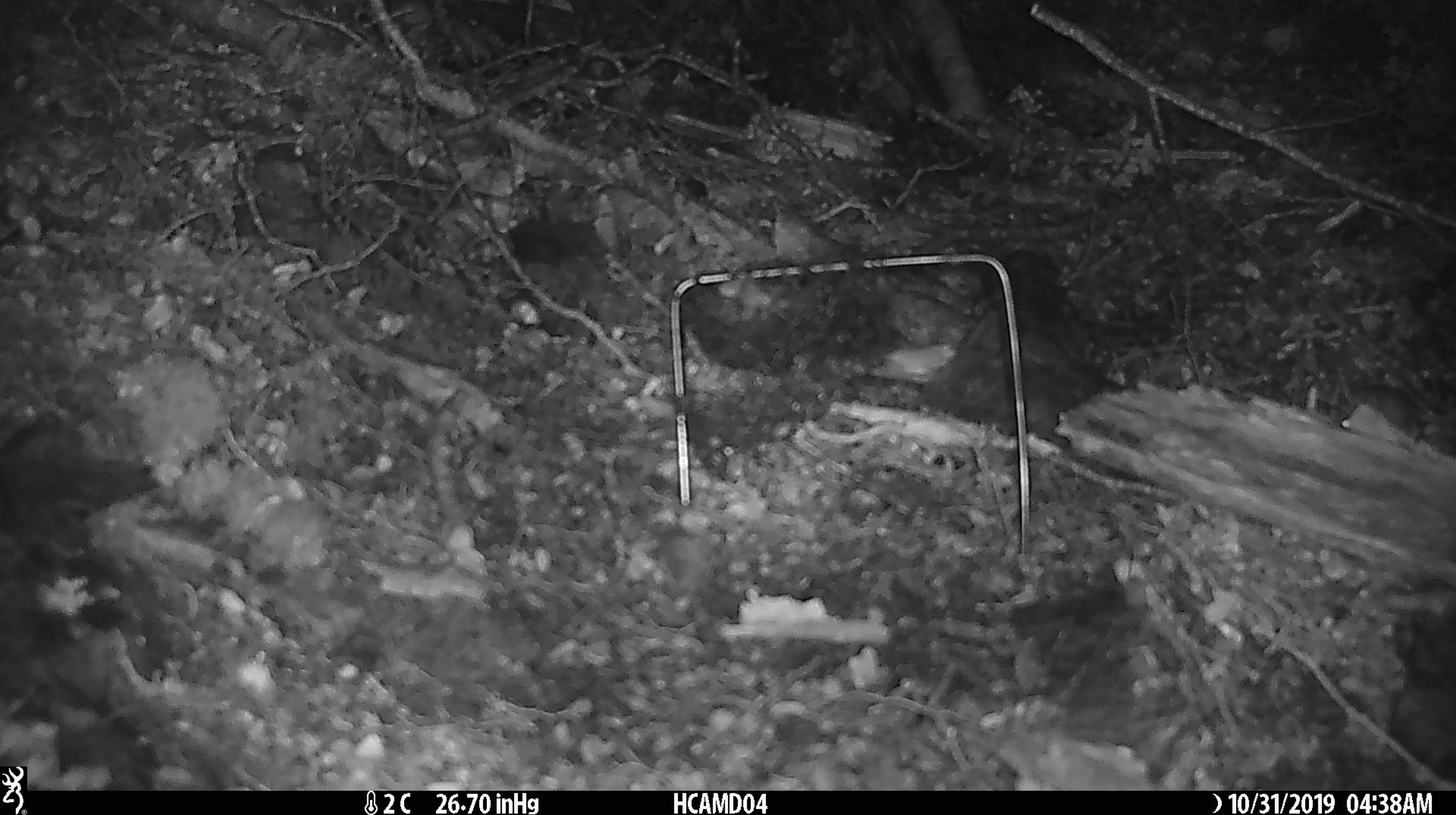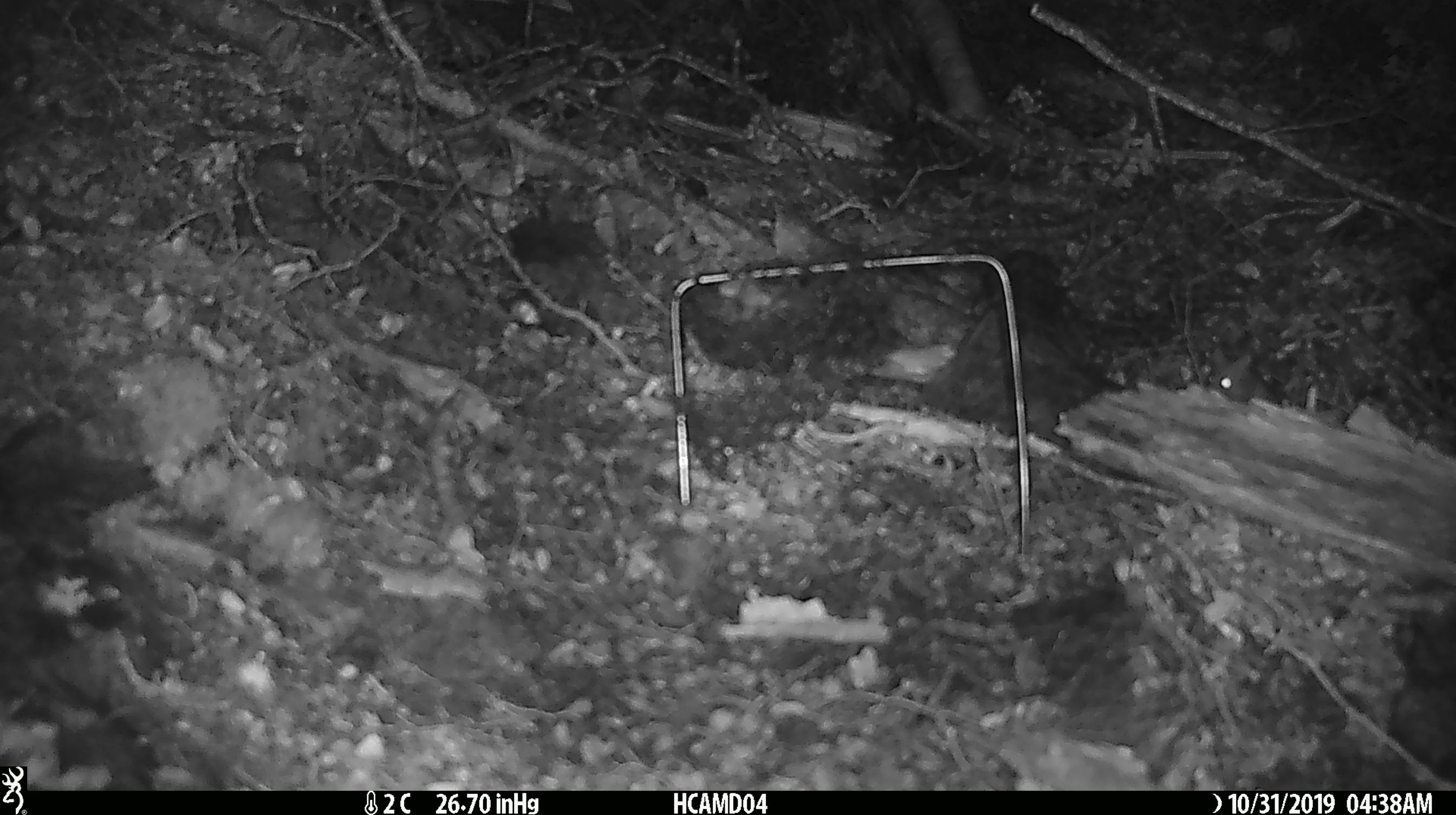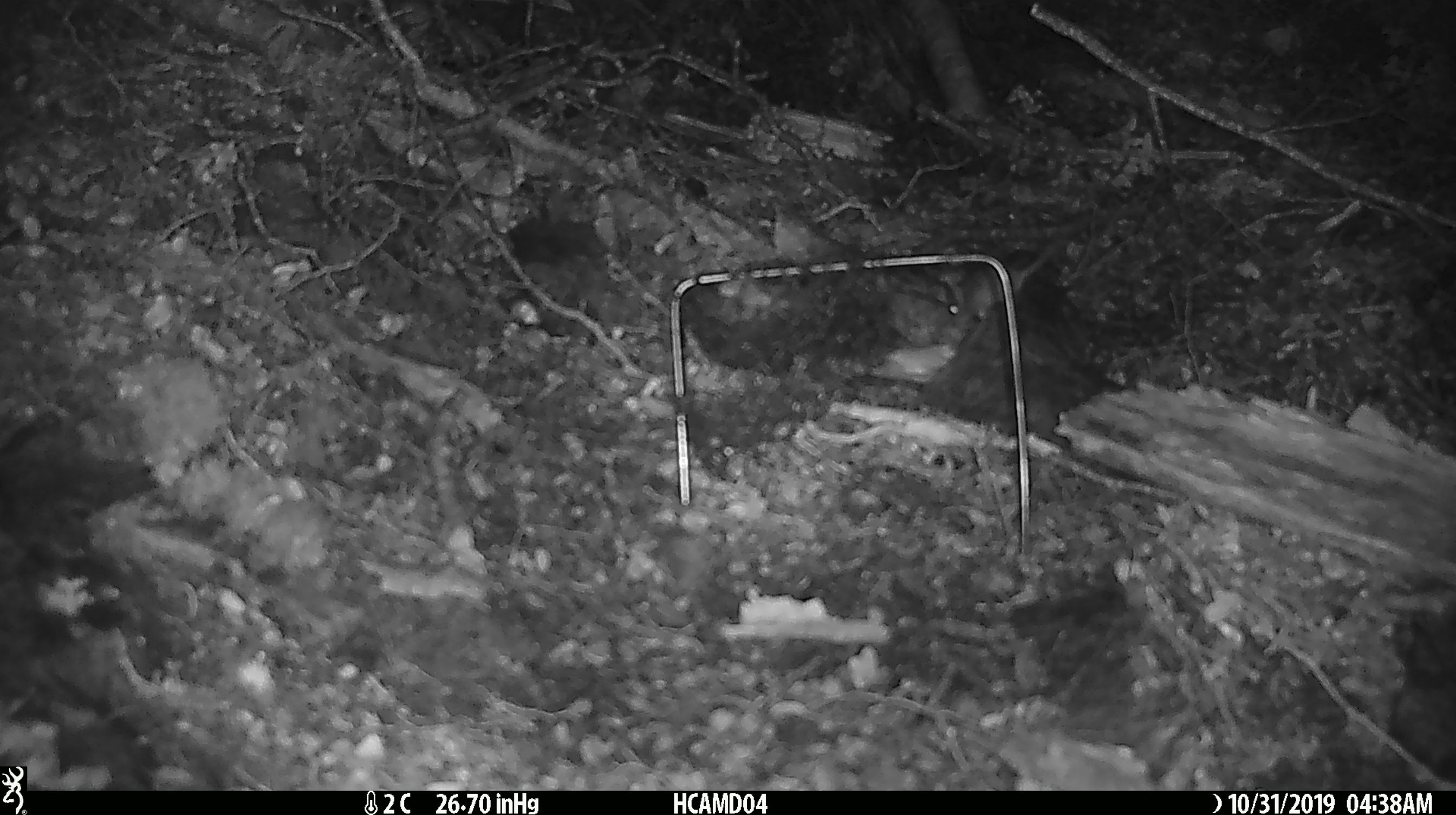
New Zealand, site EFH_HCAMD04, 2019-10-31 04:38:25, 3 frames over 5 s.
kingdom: Animalia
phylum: Chordata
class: Mammalia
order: Rodentia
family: Muridae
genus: Mus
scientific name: Mus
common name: mouse